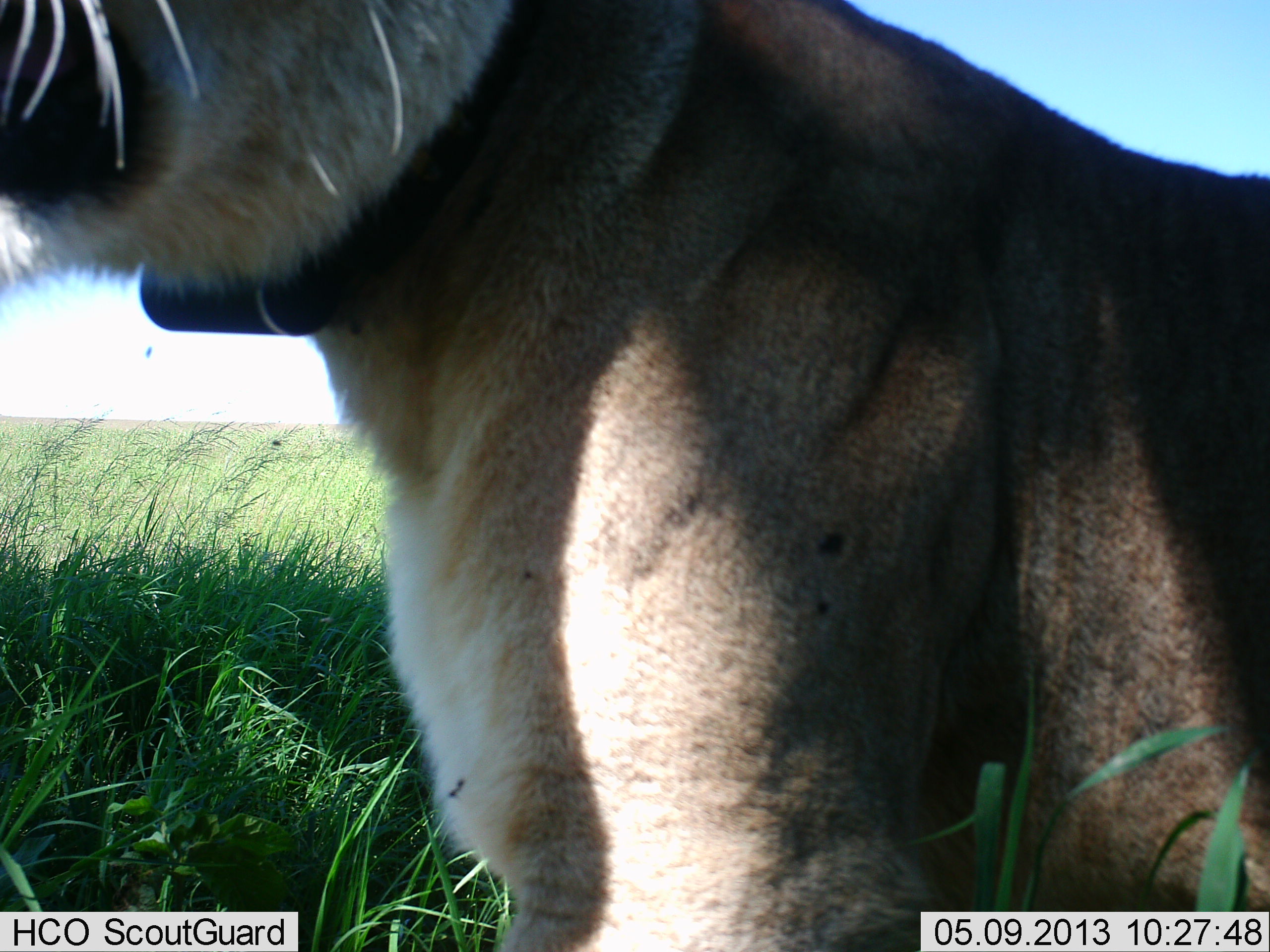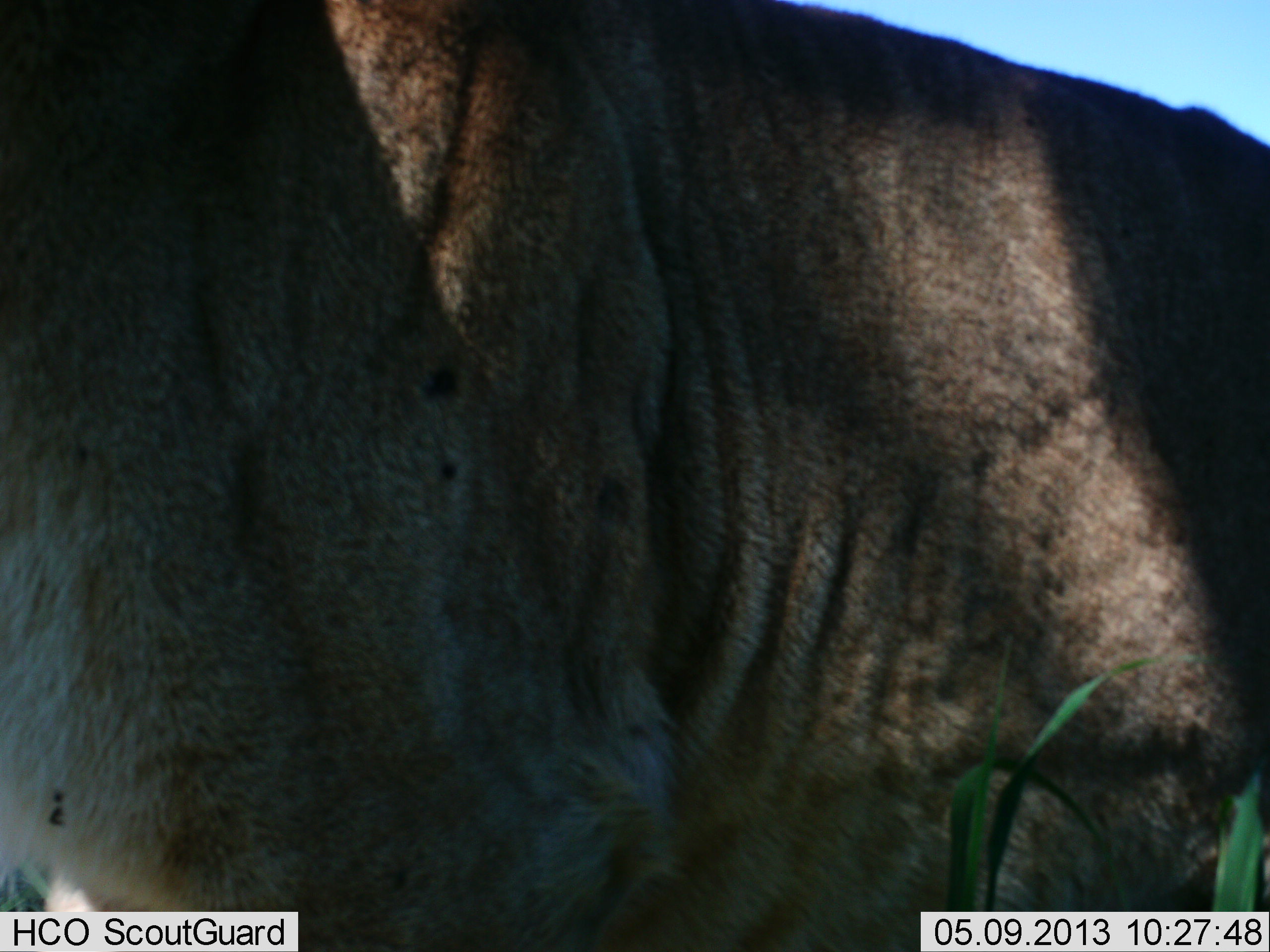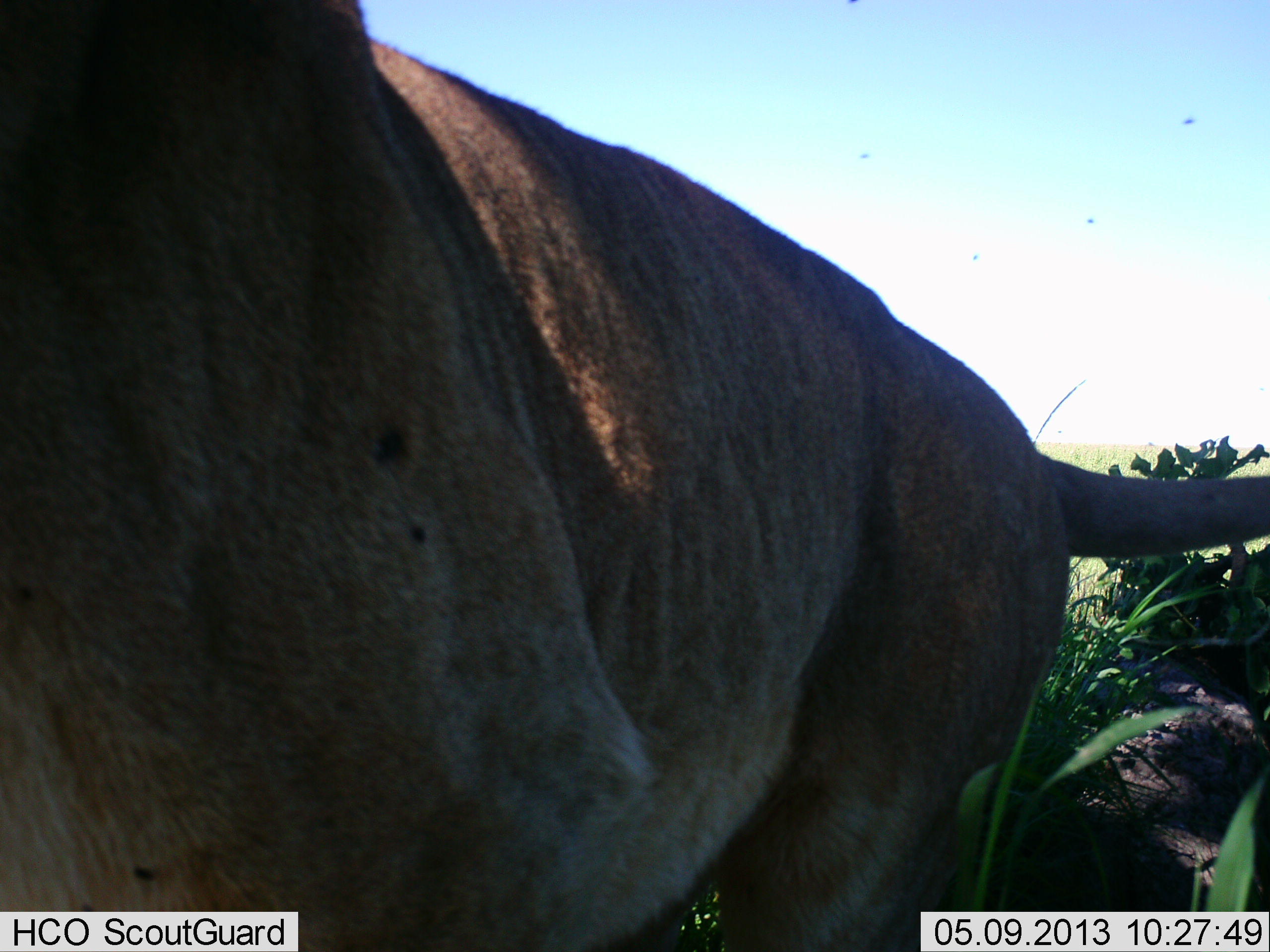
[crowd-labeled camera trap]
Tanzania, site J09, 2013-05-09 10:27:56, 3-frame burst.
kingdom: Animalia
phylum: Chordata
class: Mammalia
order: Carnivora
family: Felidae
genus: Panthera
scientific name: Panthera leo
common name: lion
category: lionfemale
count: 1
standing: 10%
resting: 0%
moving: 80%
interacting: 10%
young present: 0%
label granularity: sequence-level